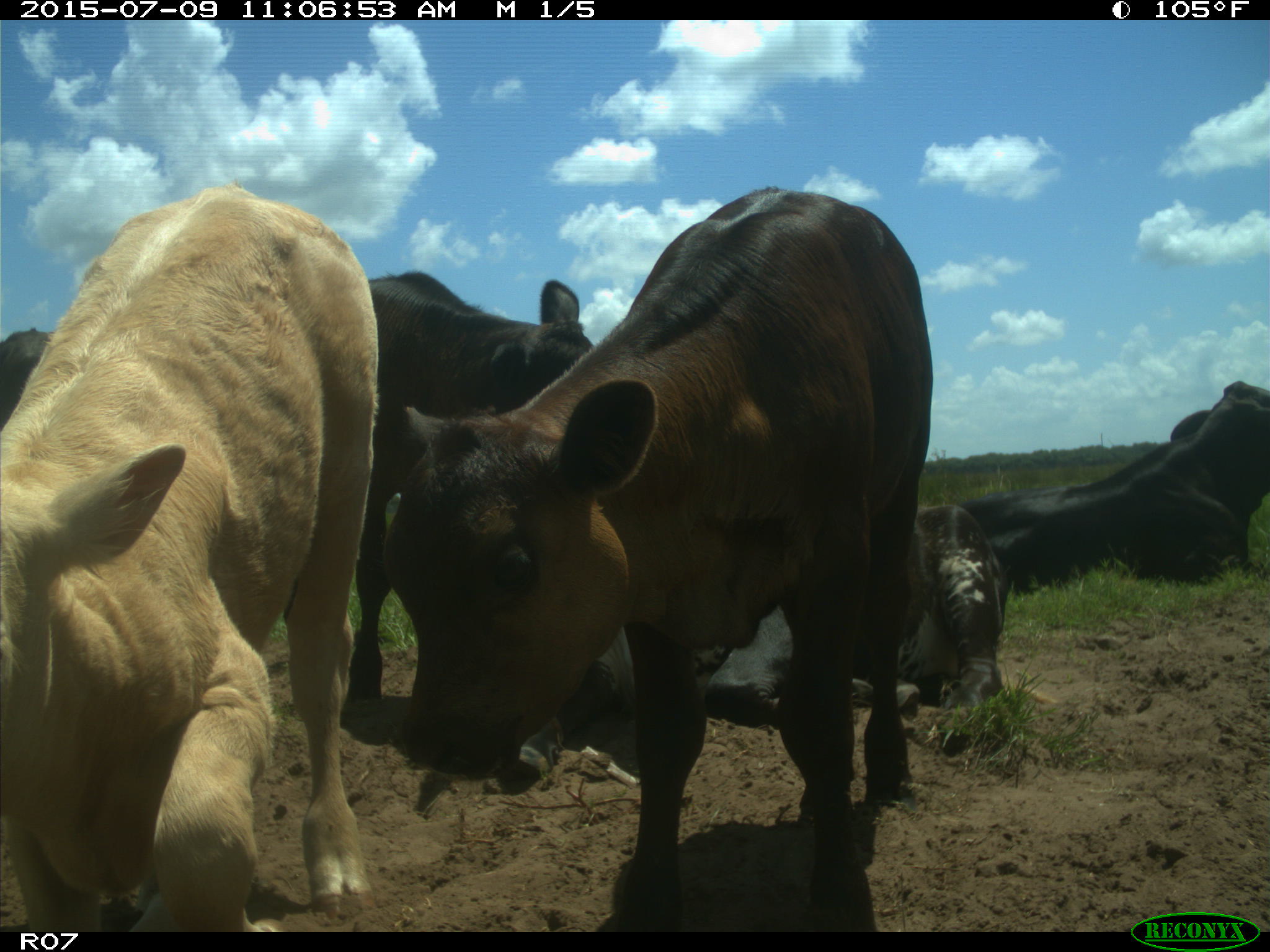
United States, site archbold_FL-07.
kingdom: Animalia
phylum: Chordata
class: Mammalia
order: Artiodactyla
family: Bovidae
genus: Bos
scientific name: Bos taurus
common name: domestic cow